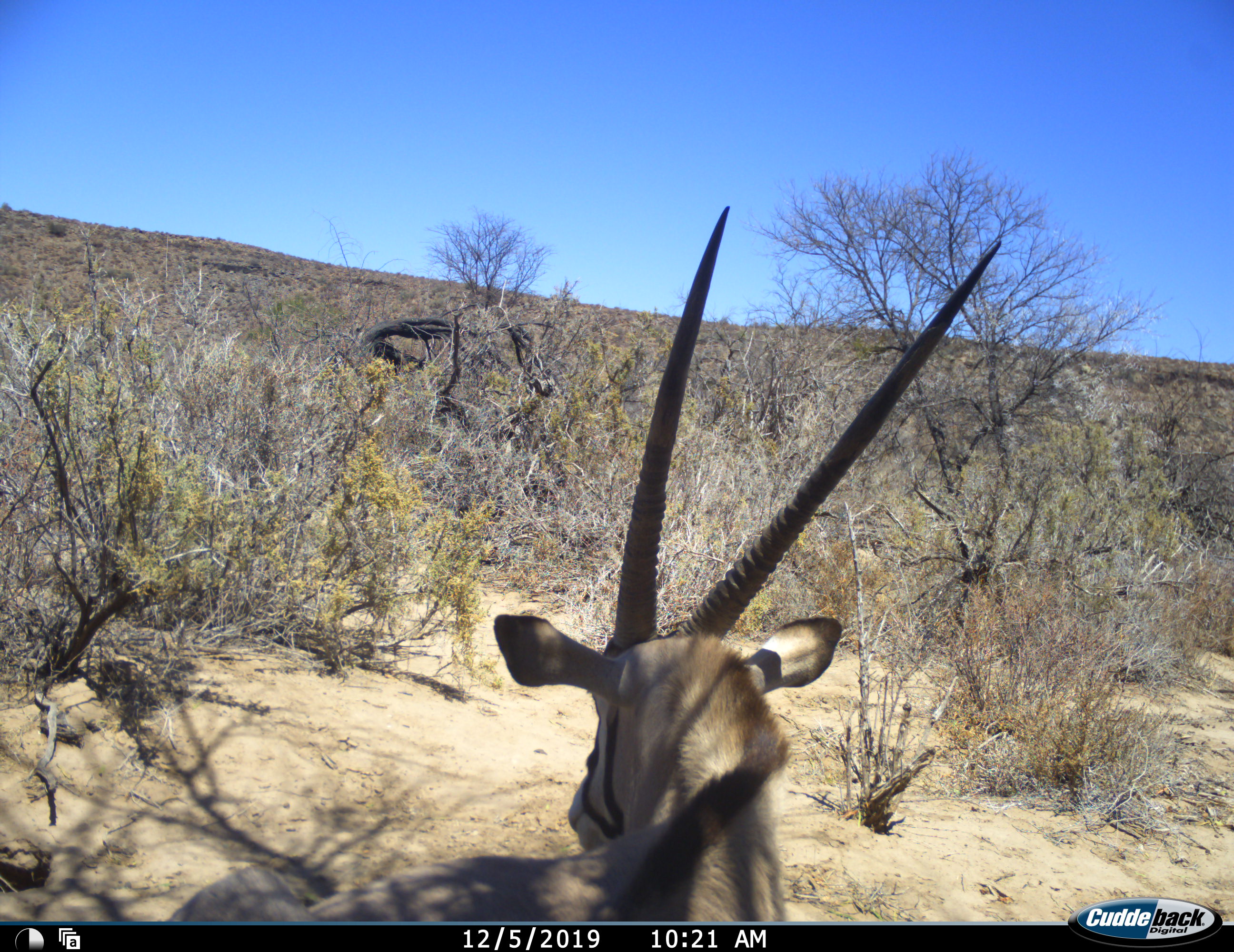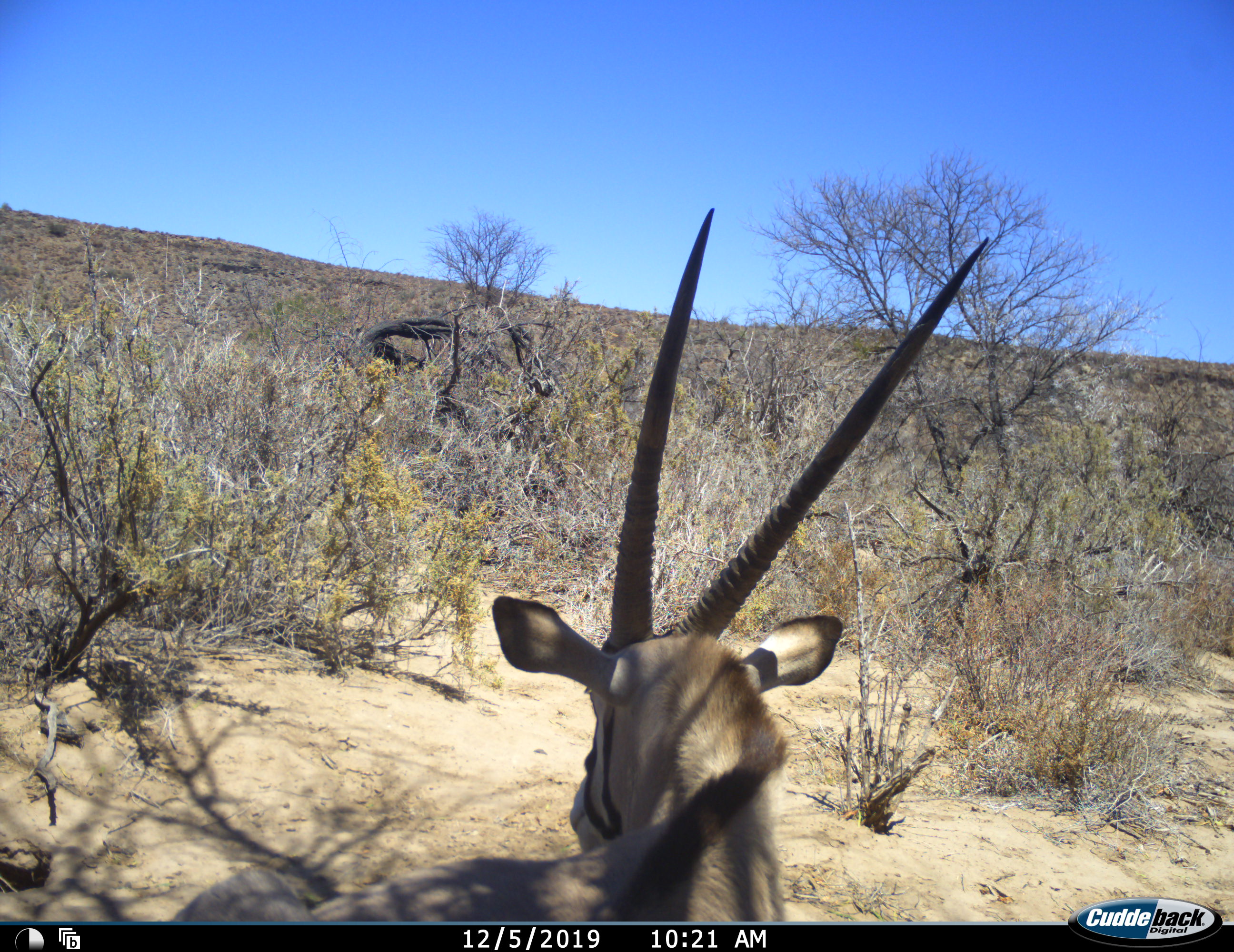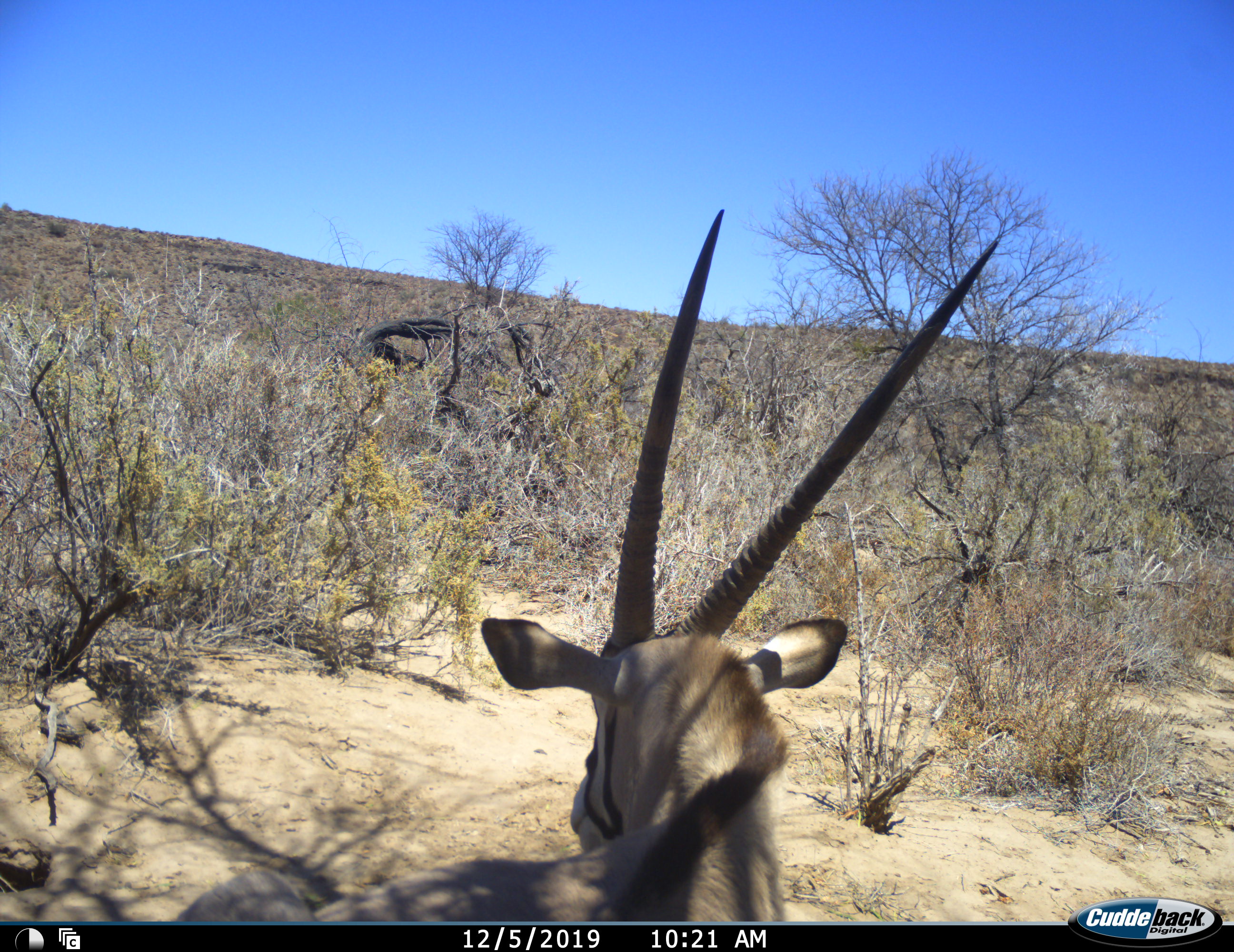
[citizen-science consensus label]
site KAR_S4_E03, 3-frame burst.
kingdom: Animalia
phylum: Chordata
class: Mammalia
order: Artiodactyla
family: Bovidae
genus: Oryx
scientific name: Oryx gazella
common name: gemsbok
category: oryx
Oryx (gemsbok) (Oryx gazella), count 1. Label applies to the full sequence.